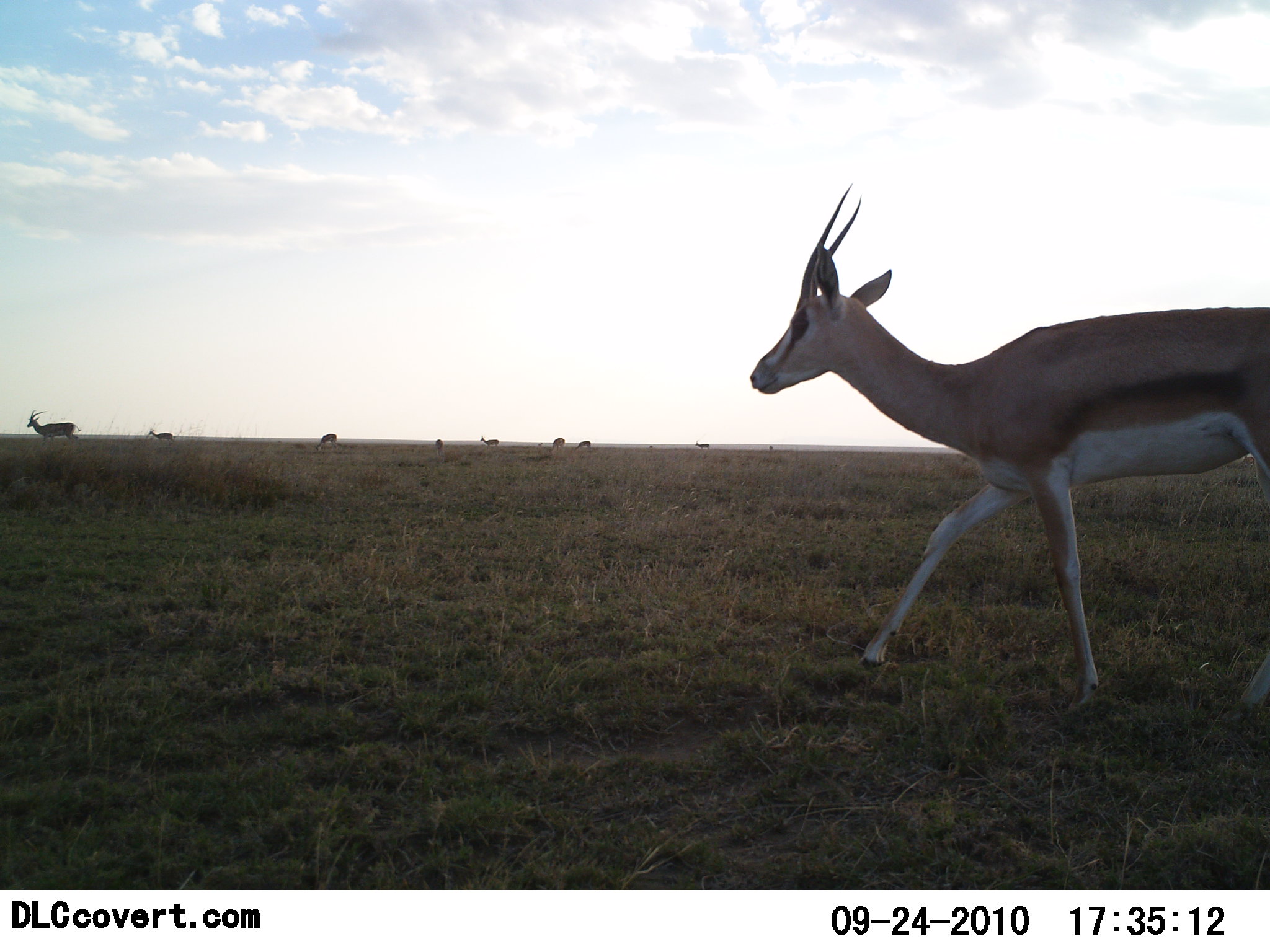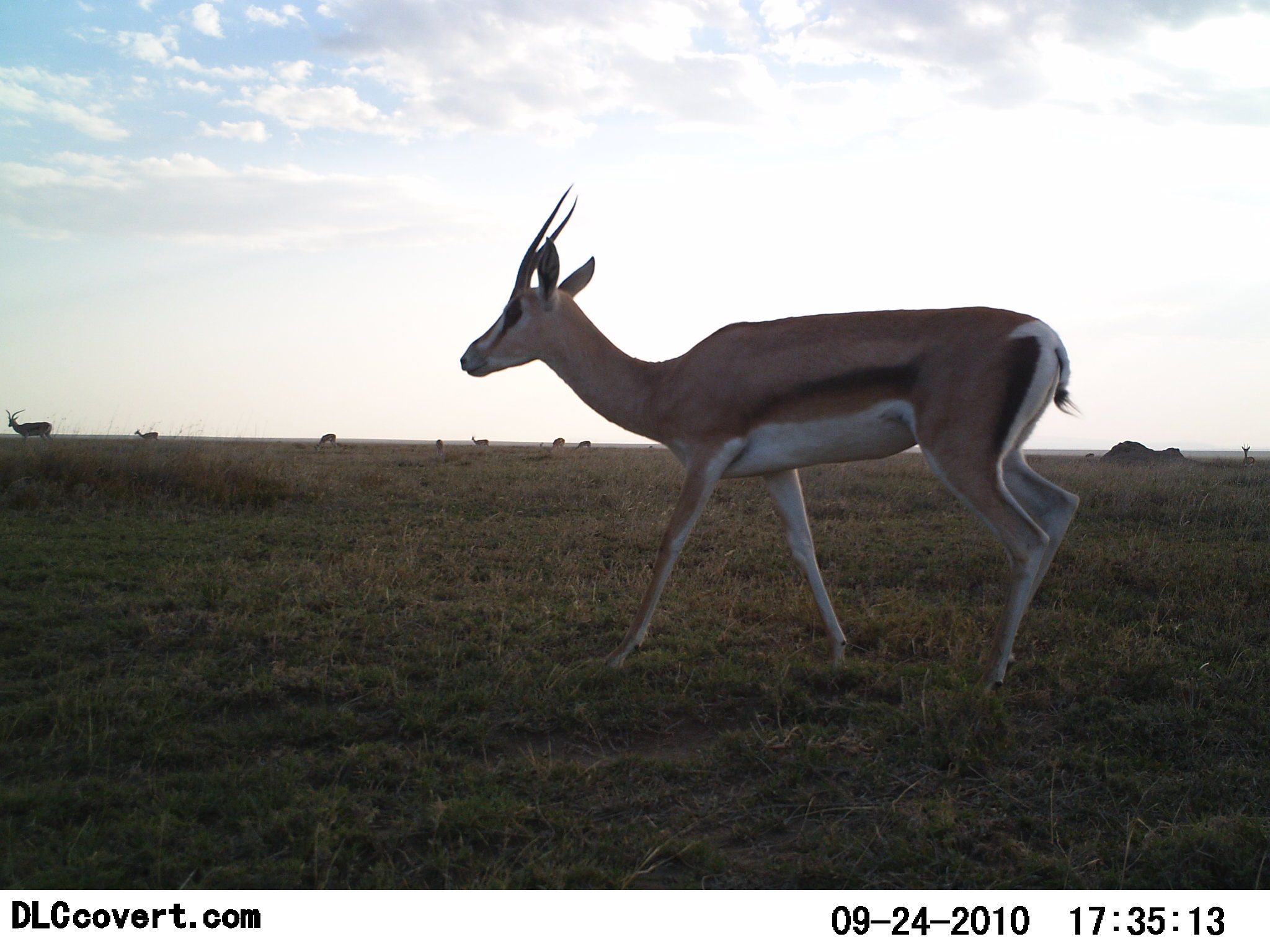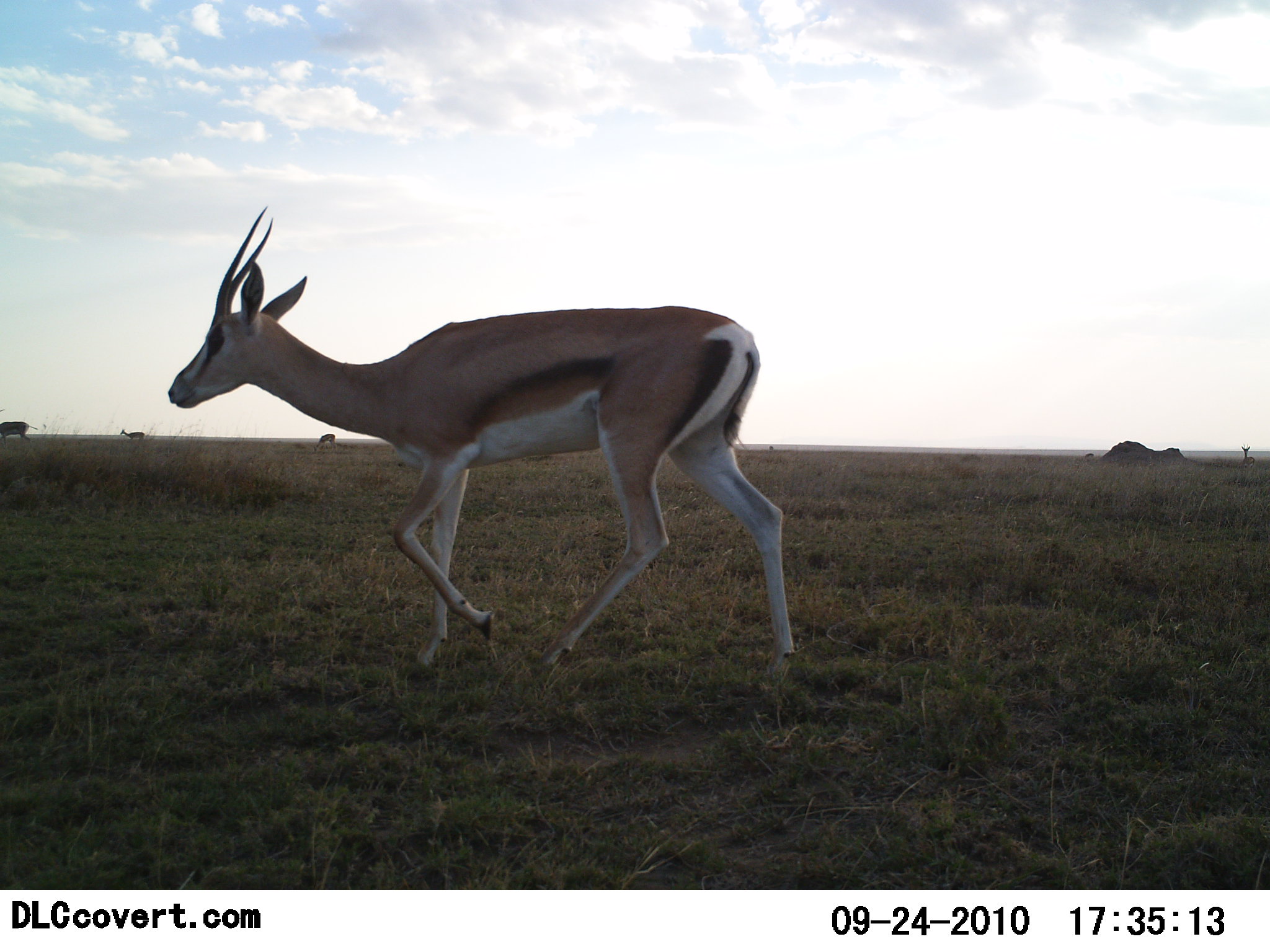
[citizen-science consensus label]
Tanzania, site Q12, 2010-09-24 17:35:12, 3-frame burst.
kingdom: Animalia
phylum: Chordata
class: Mammalia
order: Artiodactyla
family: Bovidae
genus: Eudorcas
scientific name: Eudorcas thomsonii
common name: thomson's gazelle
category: gazellethomsons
Gazellethomsons (thomson's gazelle) (Eudorcas thomsonii), count 7. Behavior (volunteer vote fractions): standing 15%, resting 0%, moving 92%, interacting 0%. Young present (vote fraction): 0%. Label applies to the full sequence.